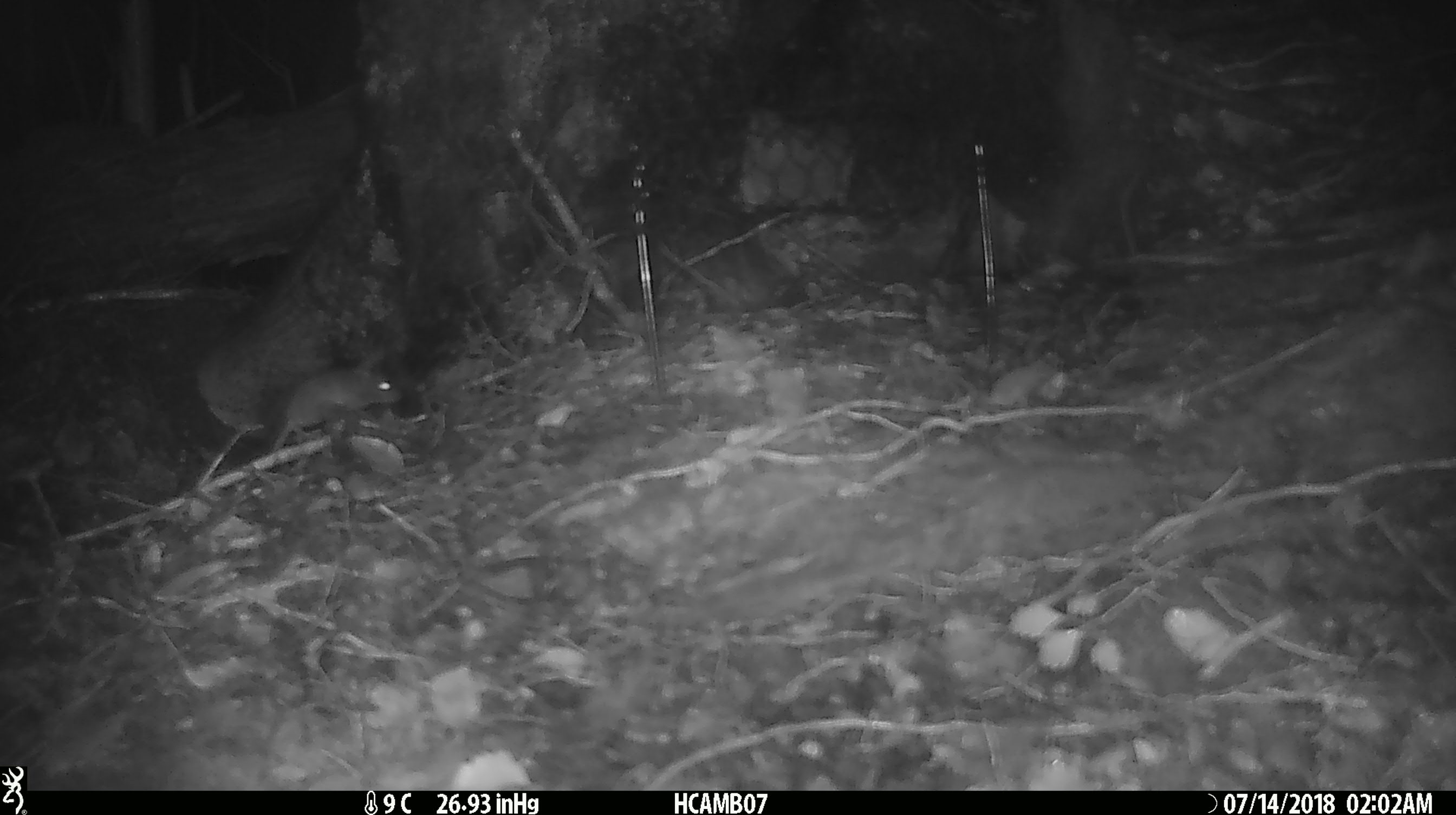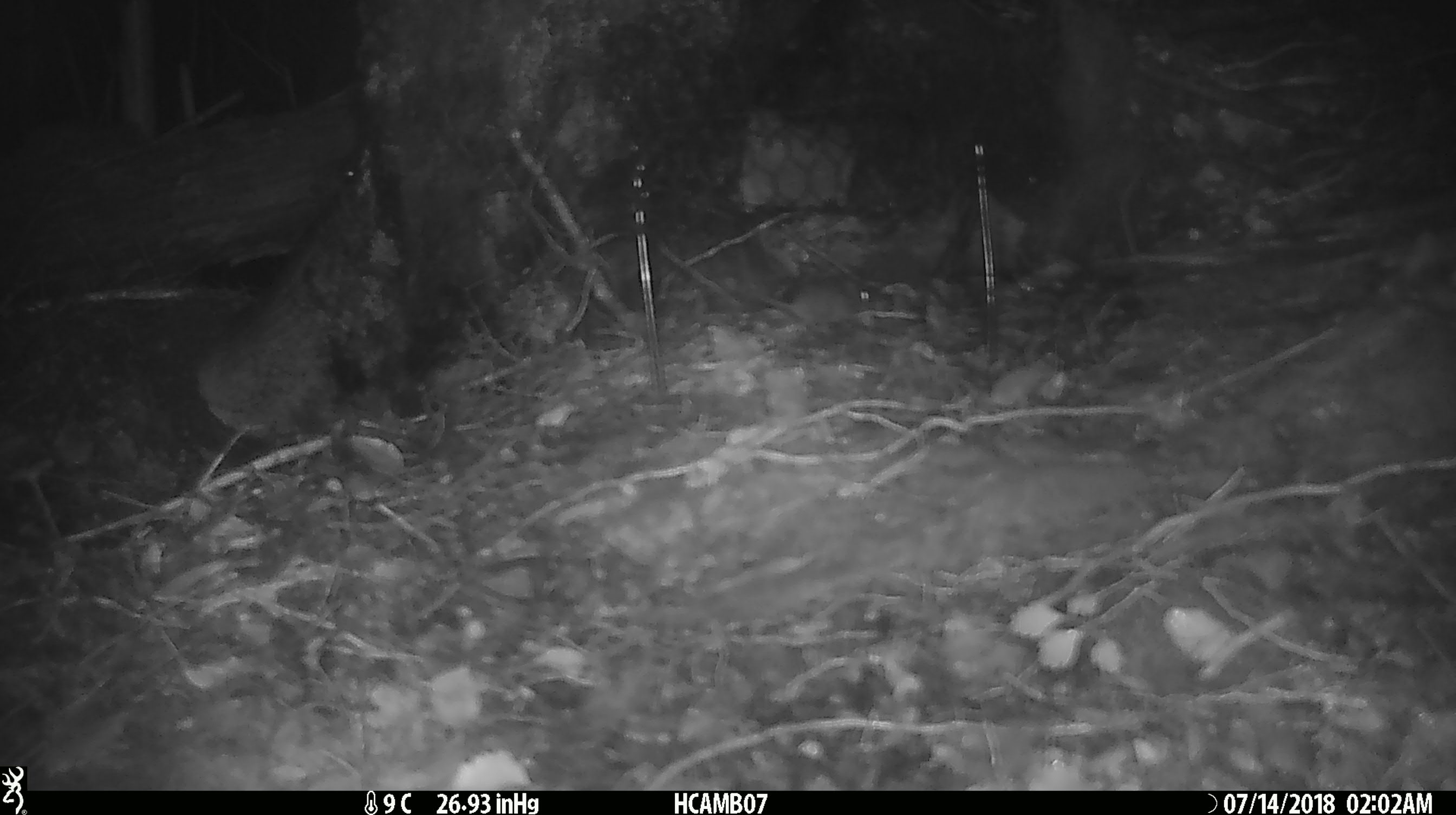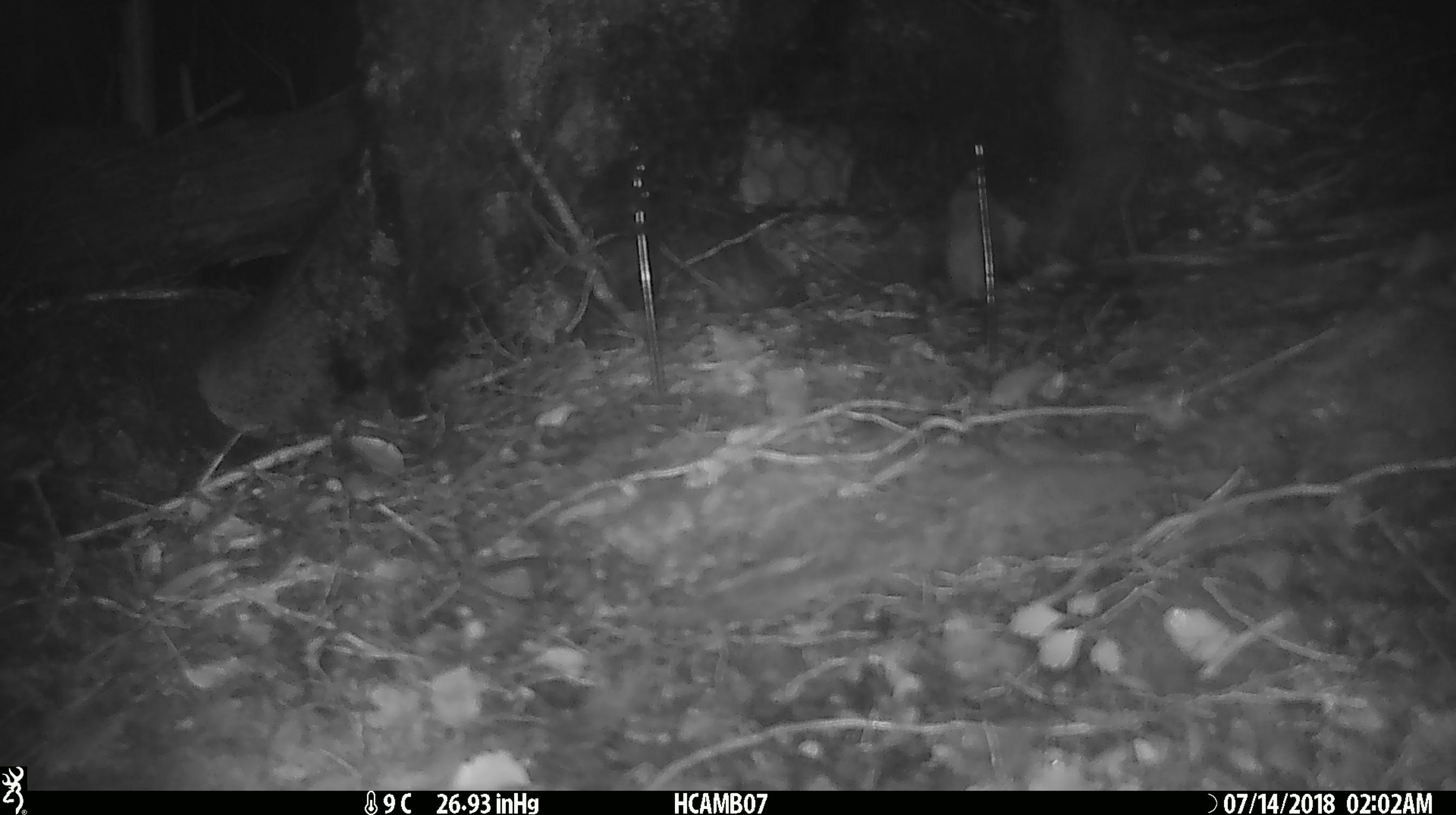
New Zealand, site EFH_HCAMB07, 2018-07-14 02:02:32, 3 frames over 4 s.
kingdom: Animalia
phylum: Chordata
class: Mammalia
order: Rodentia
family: Muridae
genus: Mus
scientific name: Mus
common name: mouse